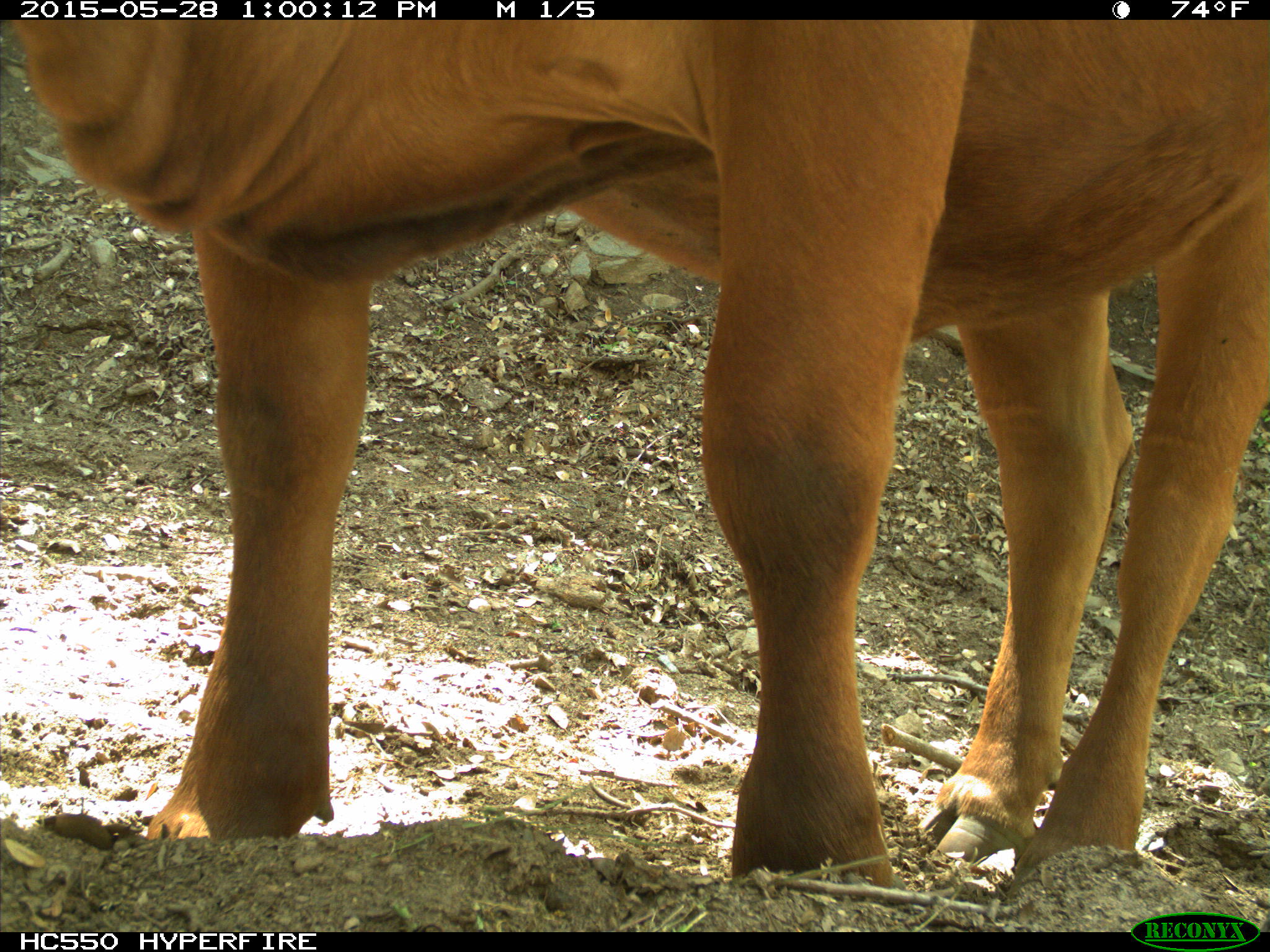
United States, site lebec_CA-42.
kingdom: Animalia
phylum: Chordata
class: Mammalia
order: Artiodactyla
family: Bovidae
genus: Bos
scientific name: Bos taurus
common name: domestic cow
Bos taurus (domestic cow).